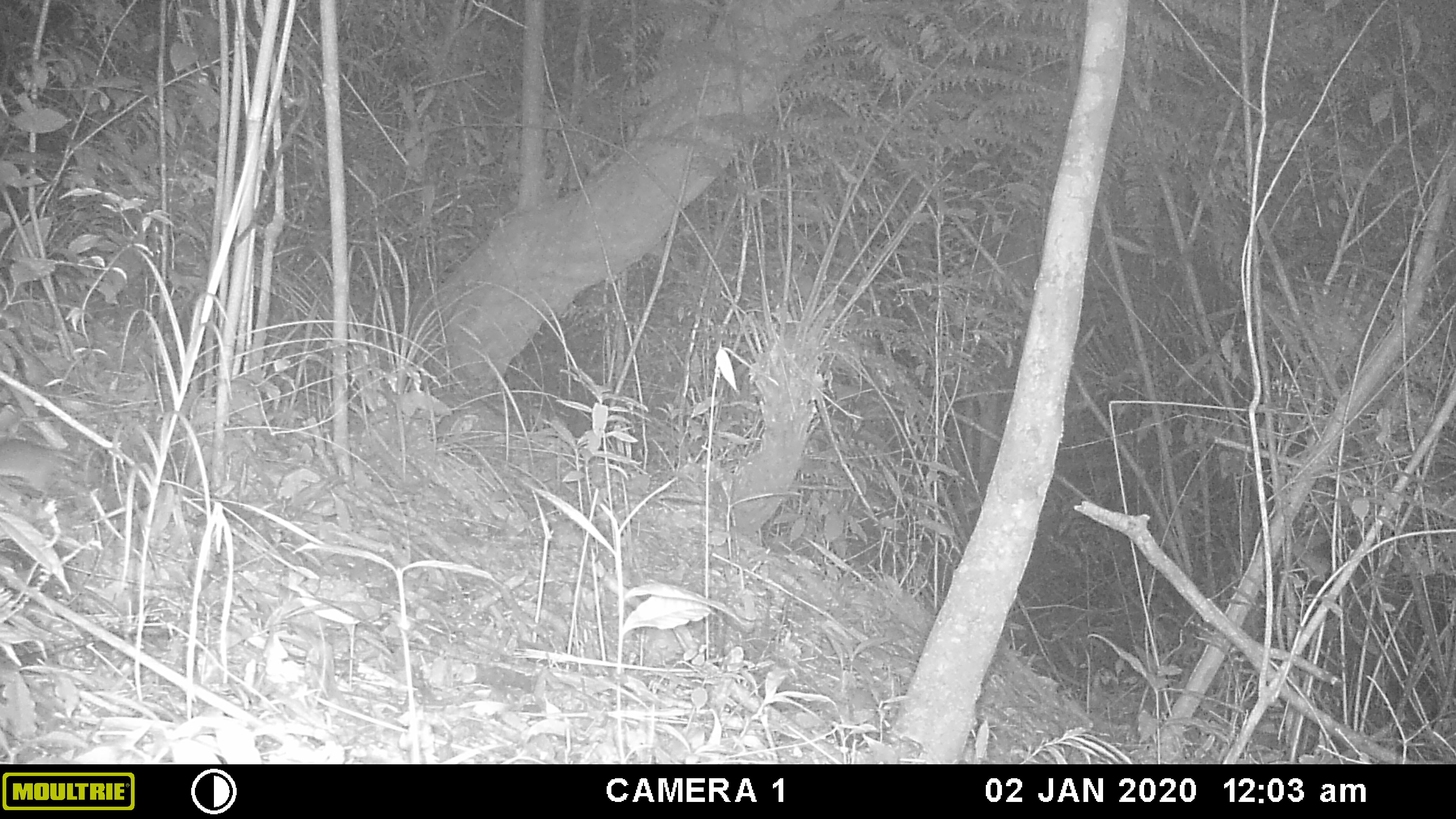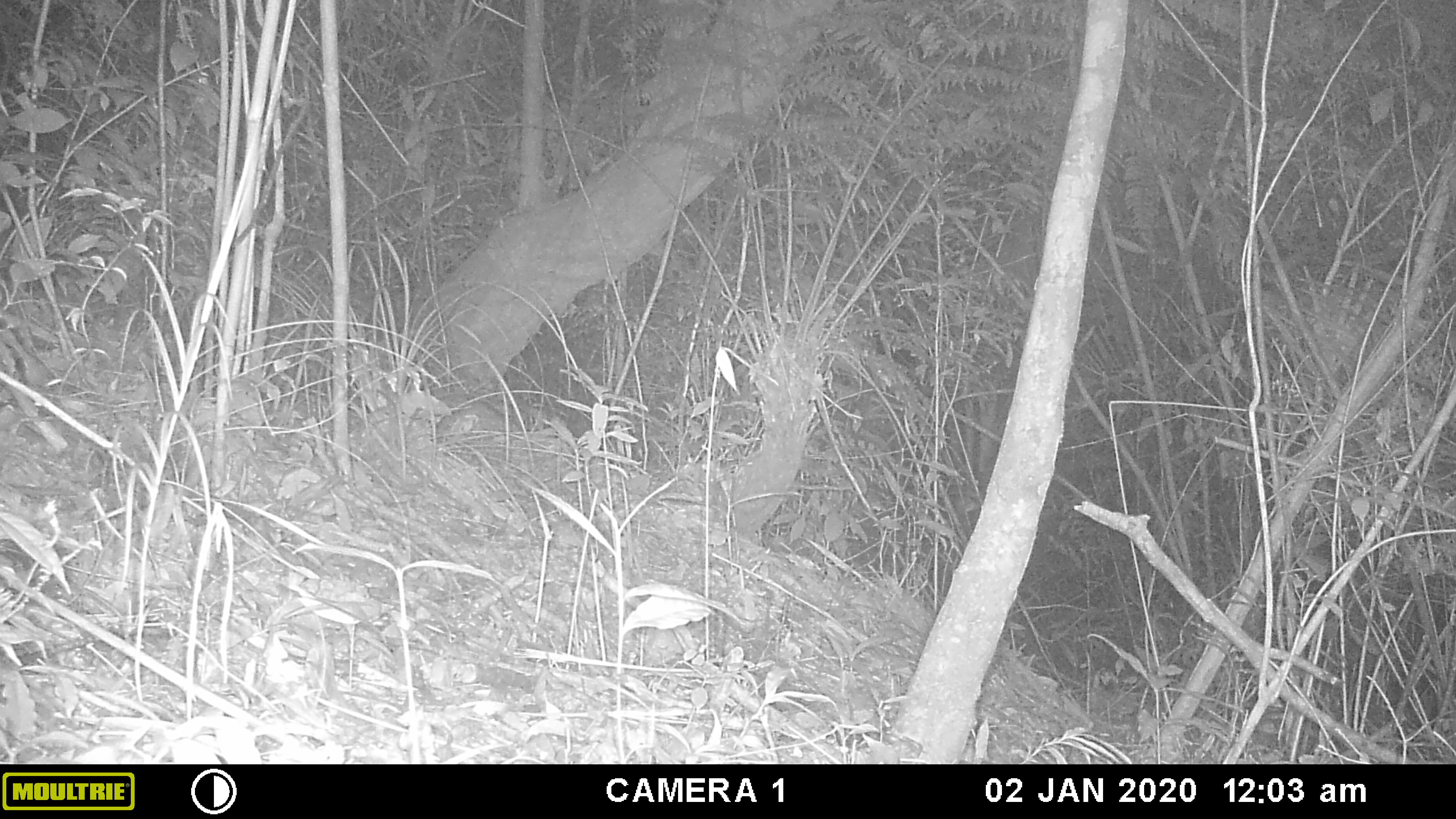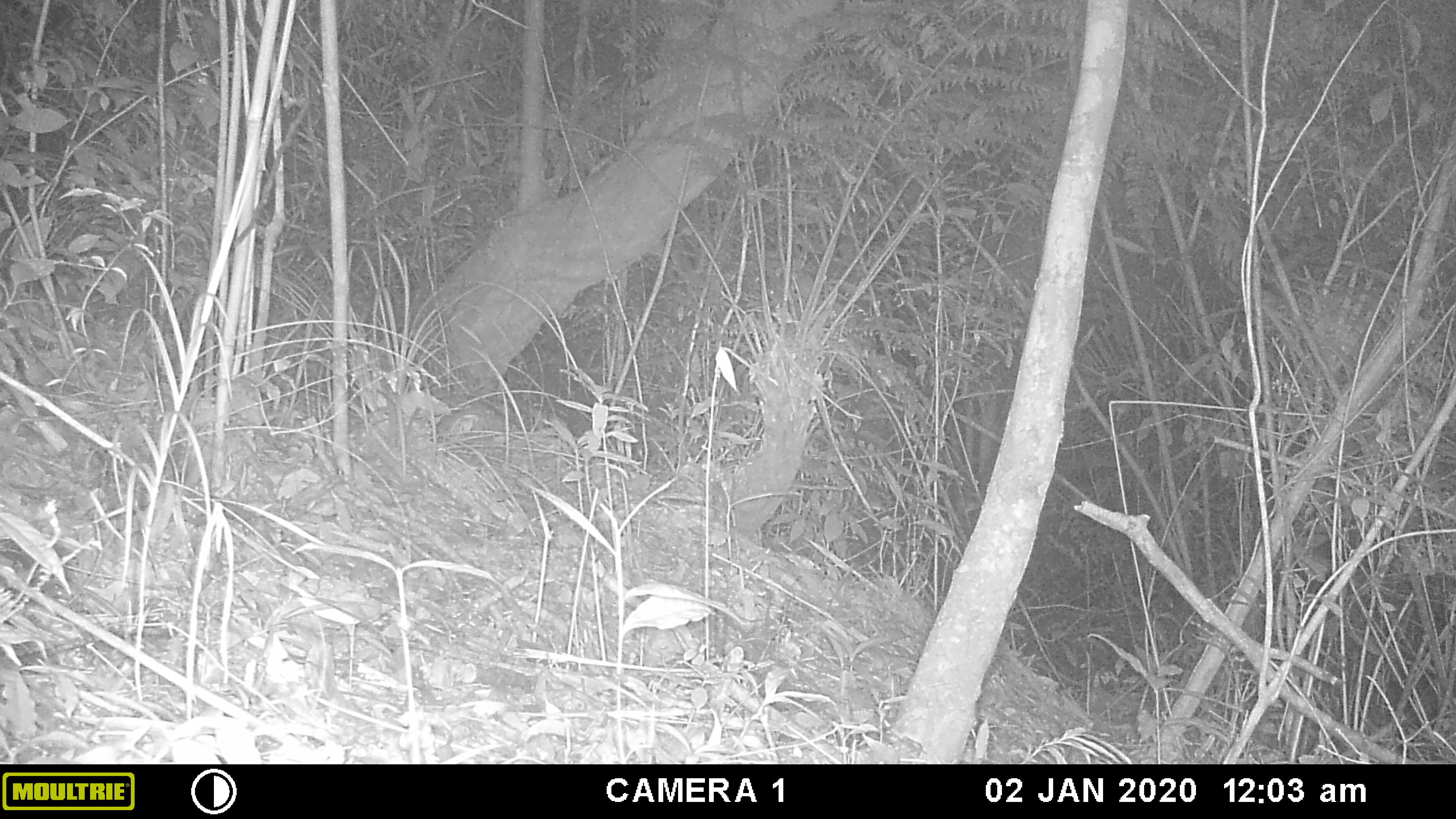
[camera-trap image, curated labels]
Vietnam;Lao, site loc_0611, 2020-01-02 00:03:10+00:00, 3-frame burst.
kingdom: Animalia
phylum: Chordata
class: Mammalia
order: Rodentia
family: Muridae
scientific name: Muridae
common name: old-world mice and rats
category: unidentified murid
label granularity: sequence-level